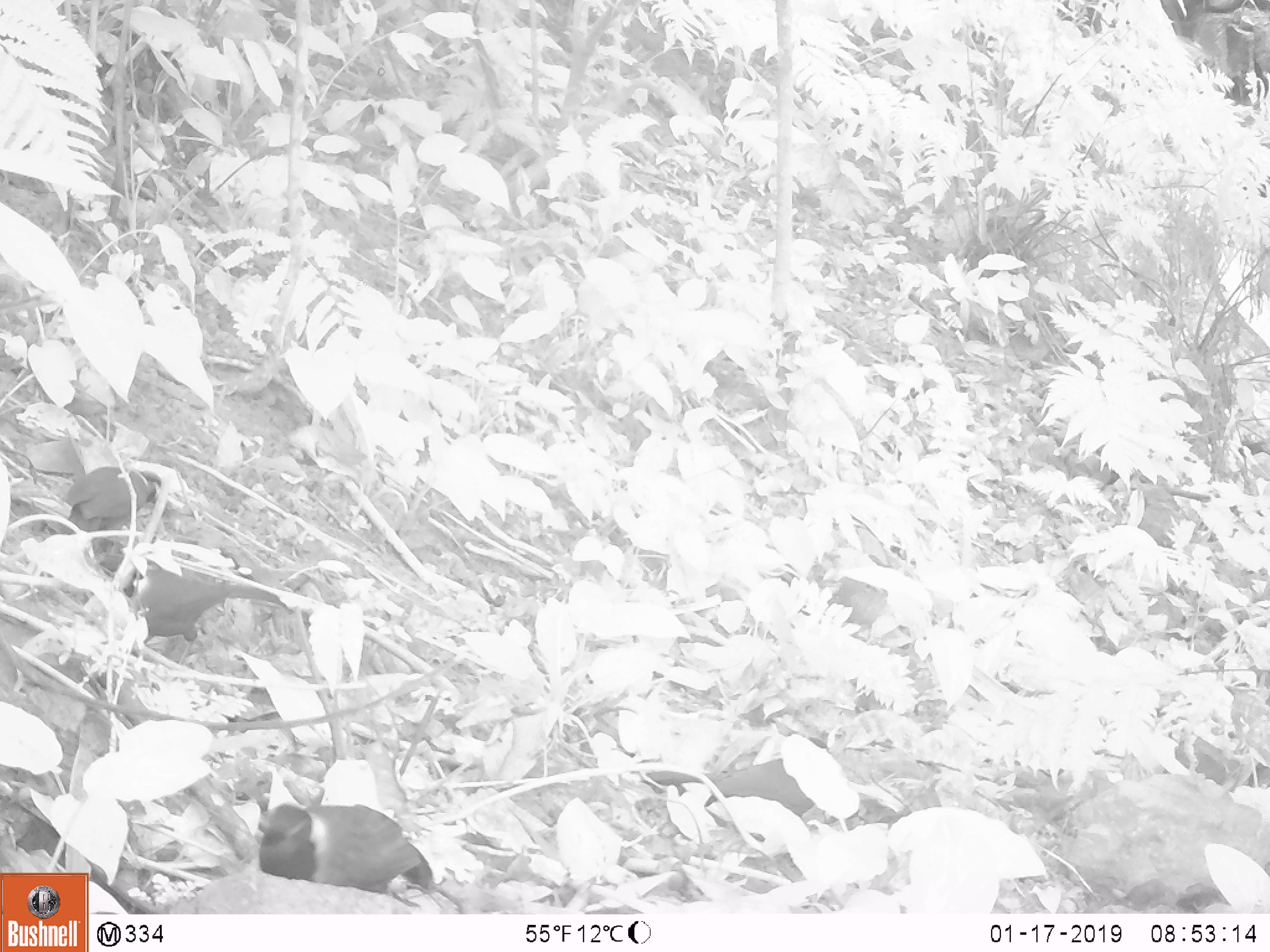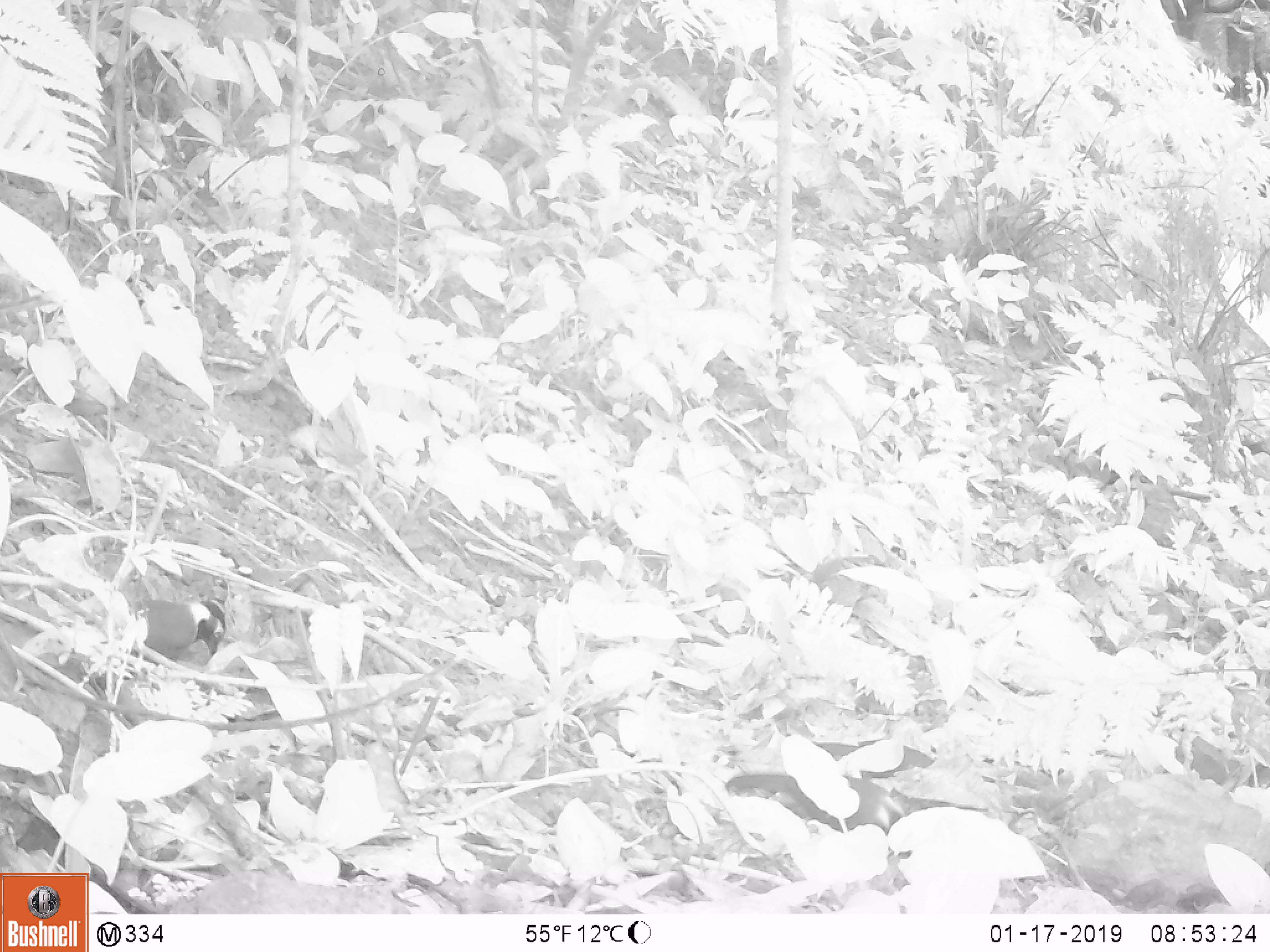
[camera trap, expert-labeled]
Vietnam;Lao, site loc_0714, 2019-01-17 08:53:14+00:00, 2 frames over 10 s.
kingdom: Animalia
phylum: Chordata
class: Aves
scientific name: Aves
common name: bird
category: unidentified bird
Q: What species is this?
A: Unidentified bird (bird) (Aves).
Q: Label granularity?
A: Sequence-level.